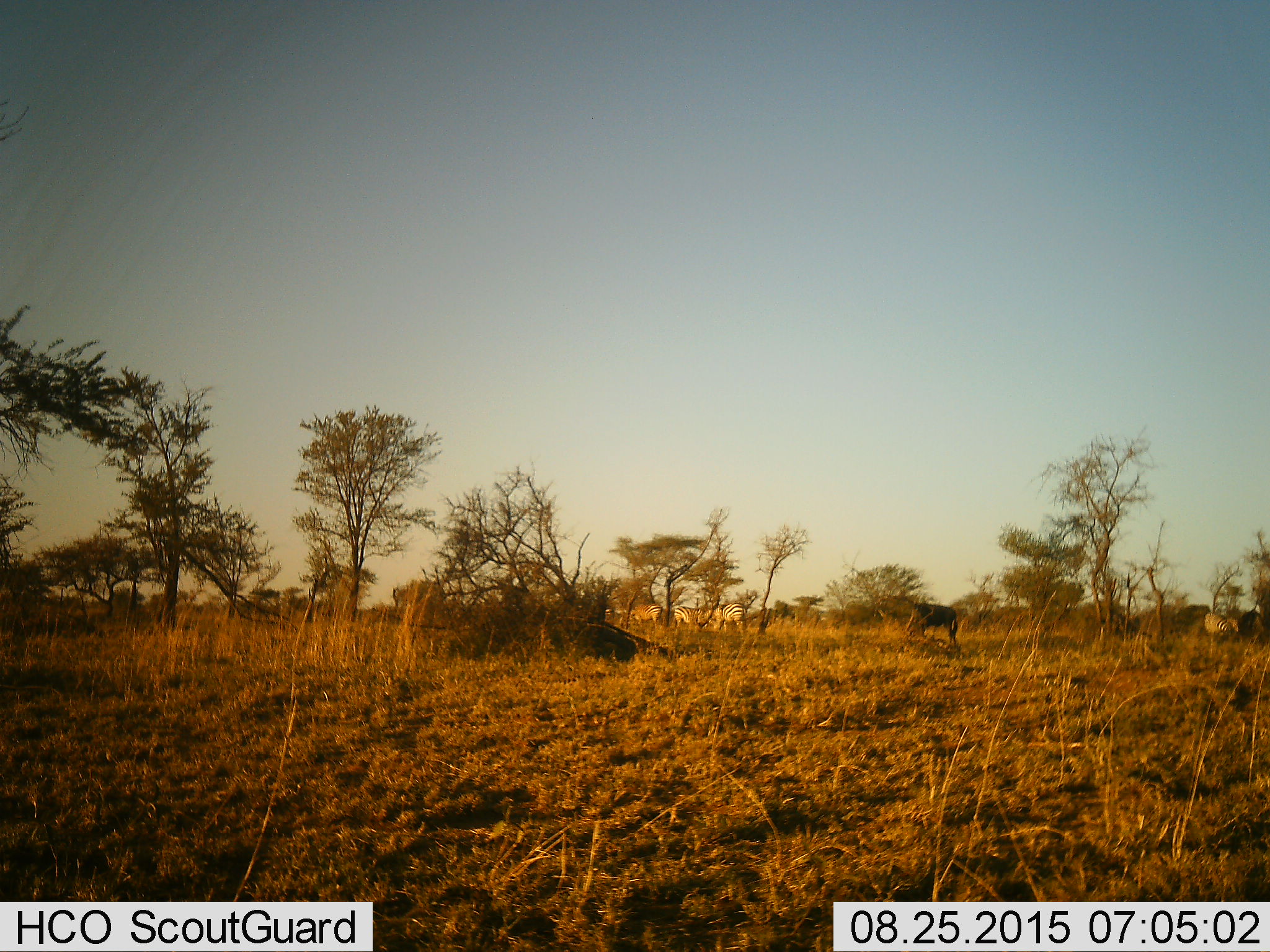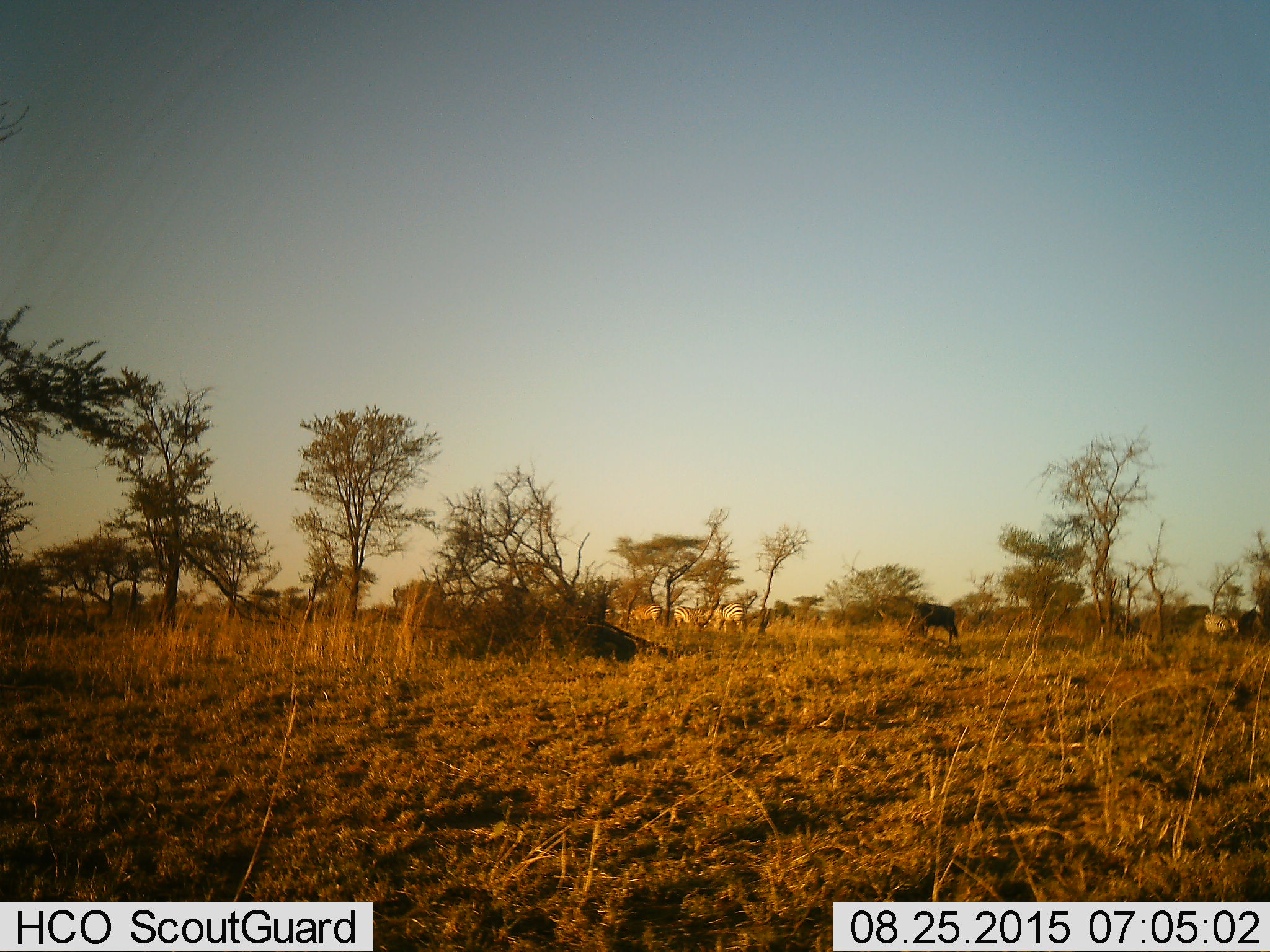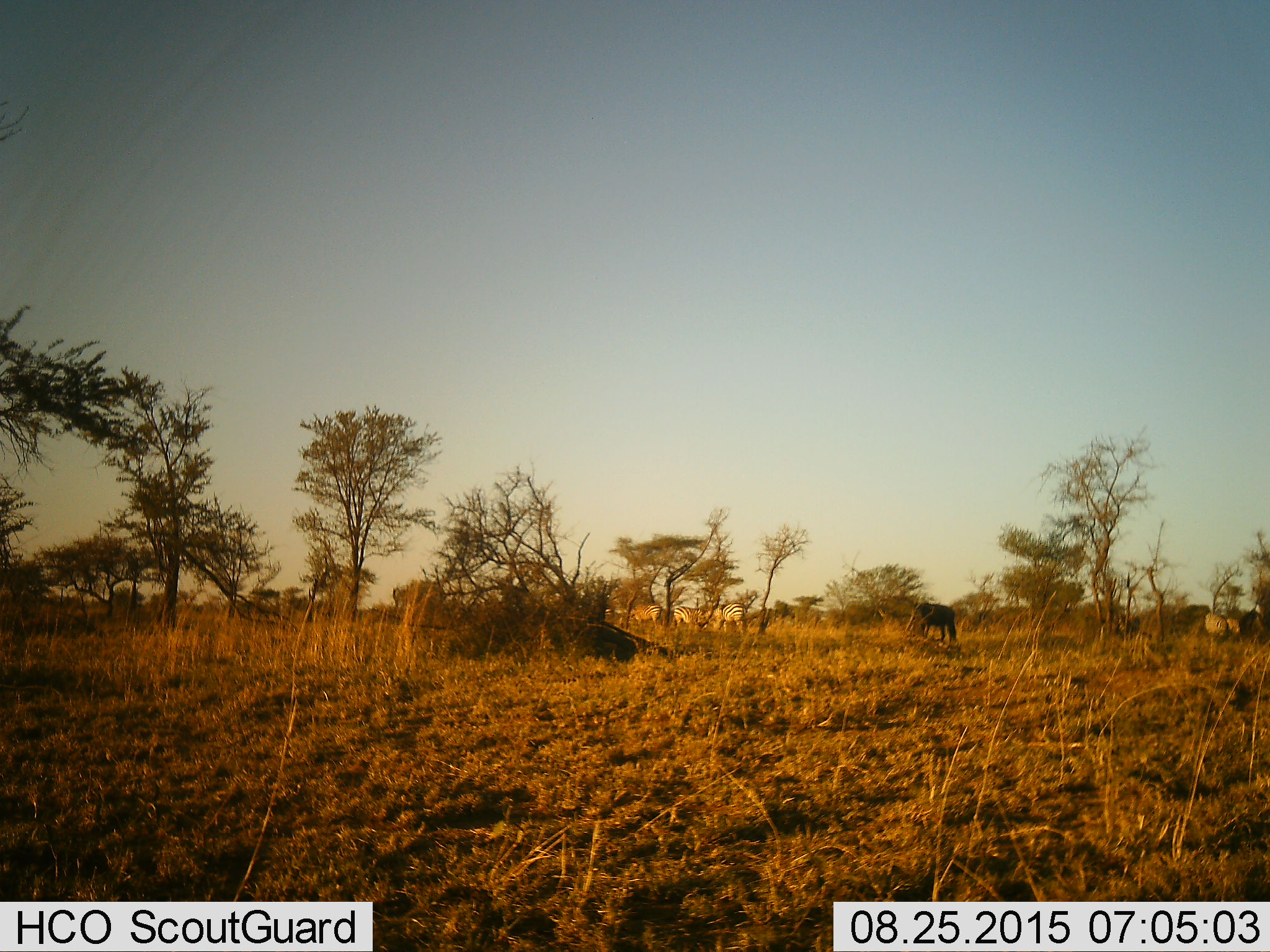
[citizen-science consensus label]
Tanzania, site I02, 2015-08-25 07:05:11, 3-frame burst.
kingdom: Animalia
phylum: Chordata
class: Mammalia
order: Artiodactyla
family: Bovidae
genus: Connochaetes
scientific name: Connochaetes taurinus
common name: blue wildebeest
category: wildebeest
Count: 1.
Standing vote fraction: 67%.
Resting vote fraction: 17%.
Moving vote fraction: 0%.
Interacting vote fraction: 0%.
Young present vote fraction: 0%.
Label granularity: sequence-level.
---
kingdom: Animalia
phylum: Chordata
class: Mammalia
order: Perissodactyla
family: Equidae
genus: Equus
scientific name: Equus quagga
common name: plains zebra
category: zebra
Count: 4.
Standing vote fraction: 100%.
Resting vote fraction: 0%.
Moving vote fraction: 11%.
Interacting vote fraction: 11%.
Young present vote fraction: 11%.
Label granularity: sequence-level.